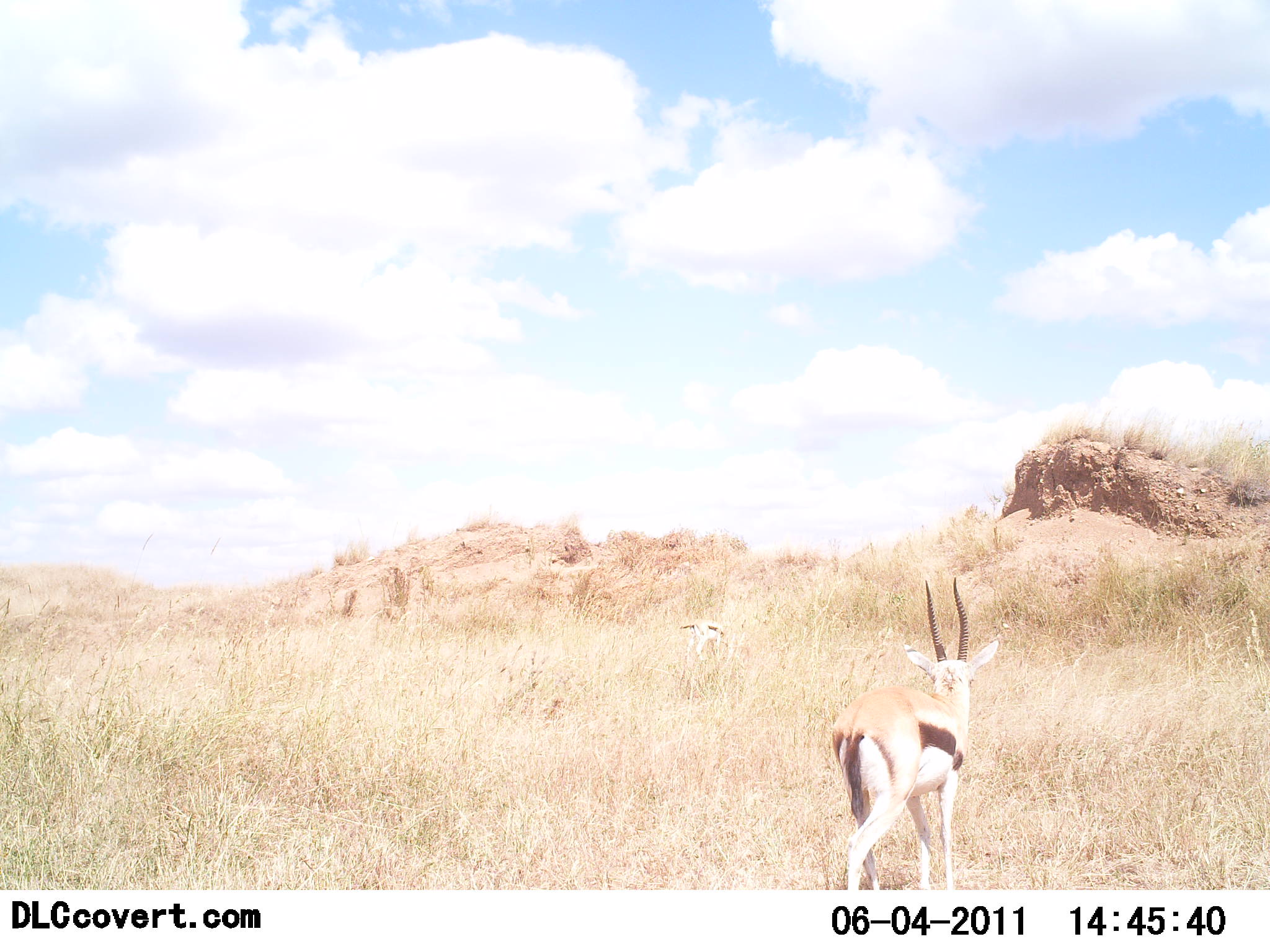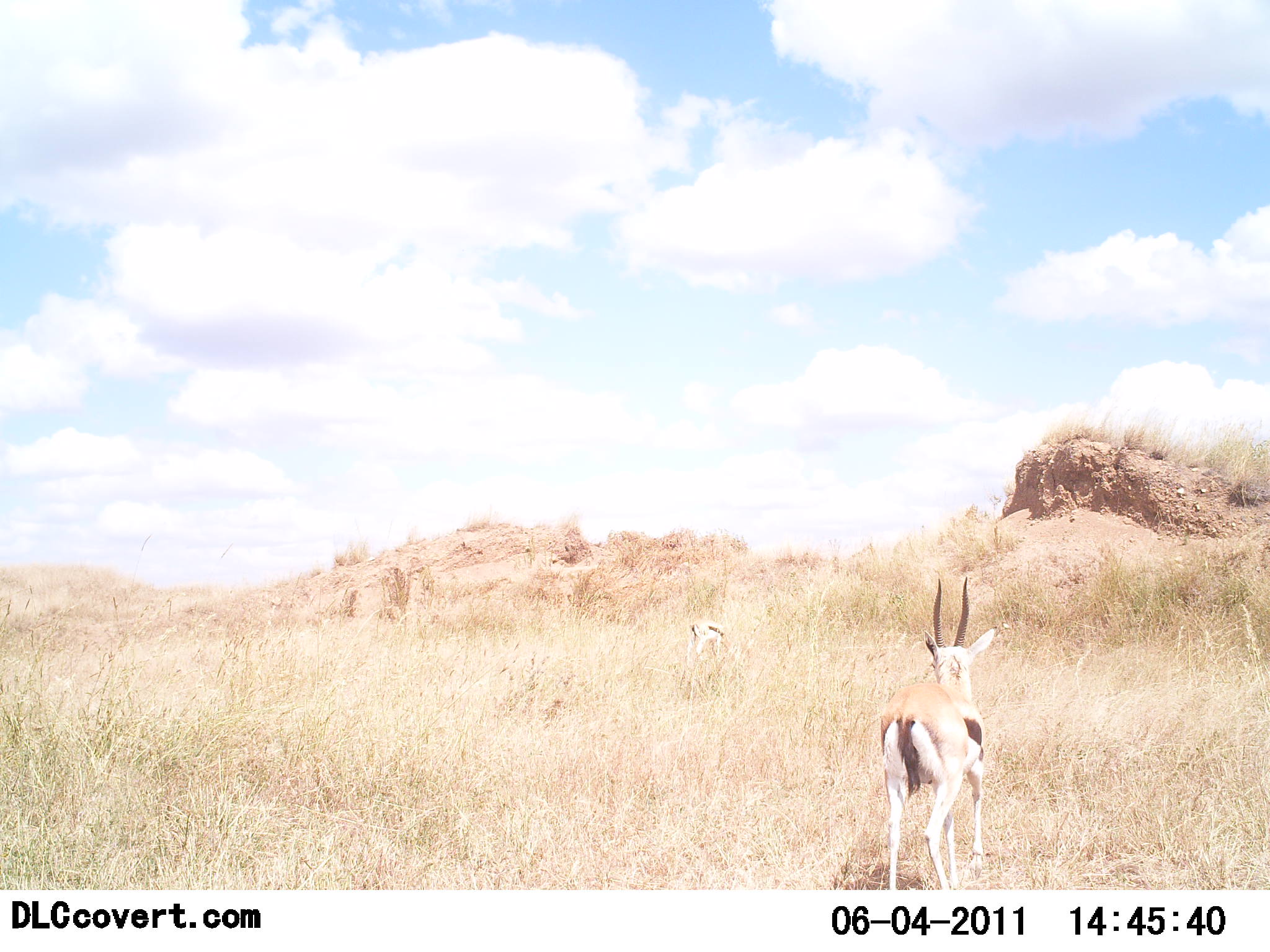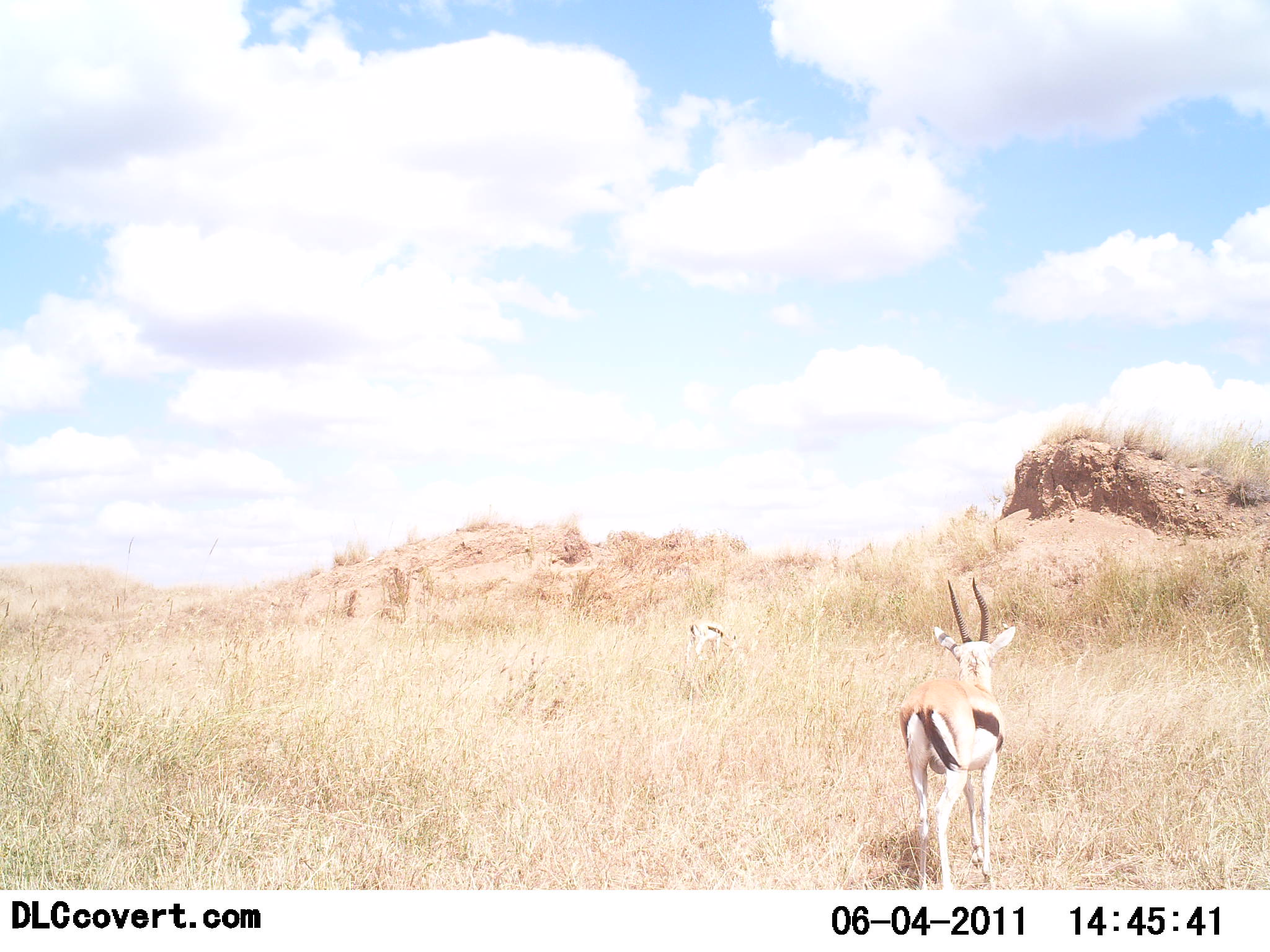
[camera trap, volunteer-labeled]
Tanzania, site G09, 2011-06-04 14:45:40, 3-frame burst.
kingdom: Animalia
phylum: Chordata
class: Mammalia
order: Artiodactyla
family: Bovidae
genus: Eudorcas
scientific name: Eudorcas thomsonii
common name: thomson's gazelle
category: gazellethomsons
Gazellethomsons (thomson's gazelle) (Eudorcas thomsonii), count 2. Behavior (volunteer vote fractions): standing 50%, resting 0%, moving 80%, interacting 0%. Young present (vote fraction): 10%. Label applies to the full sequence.